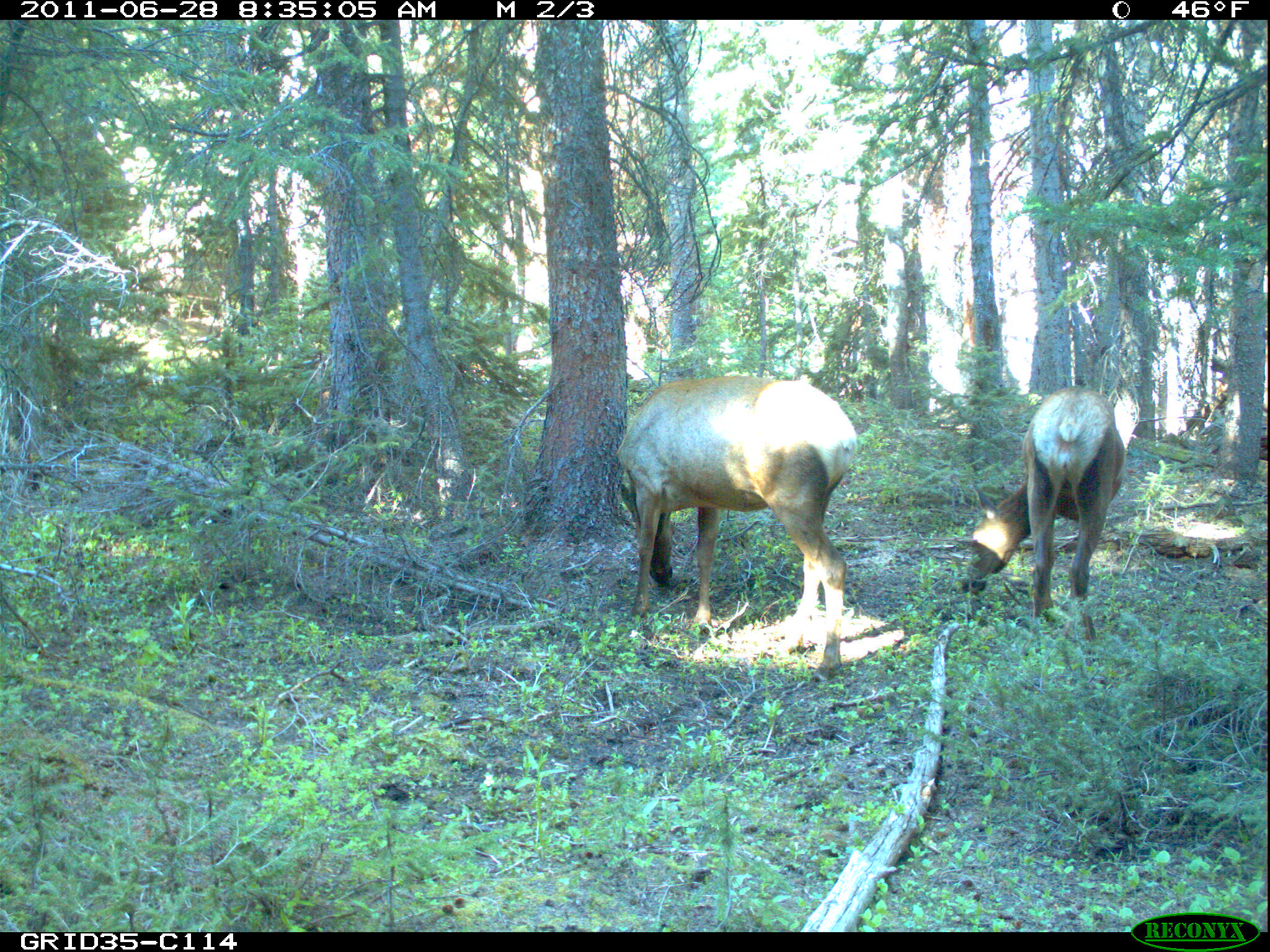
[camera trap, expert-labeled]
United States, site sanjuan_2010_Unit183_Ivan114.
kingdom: Animalia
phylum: Chordata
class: Mammalia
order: Artiodactyla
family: Cervidae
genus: Cervus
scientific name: Cervus elaphus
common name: red deer